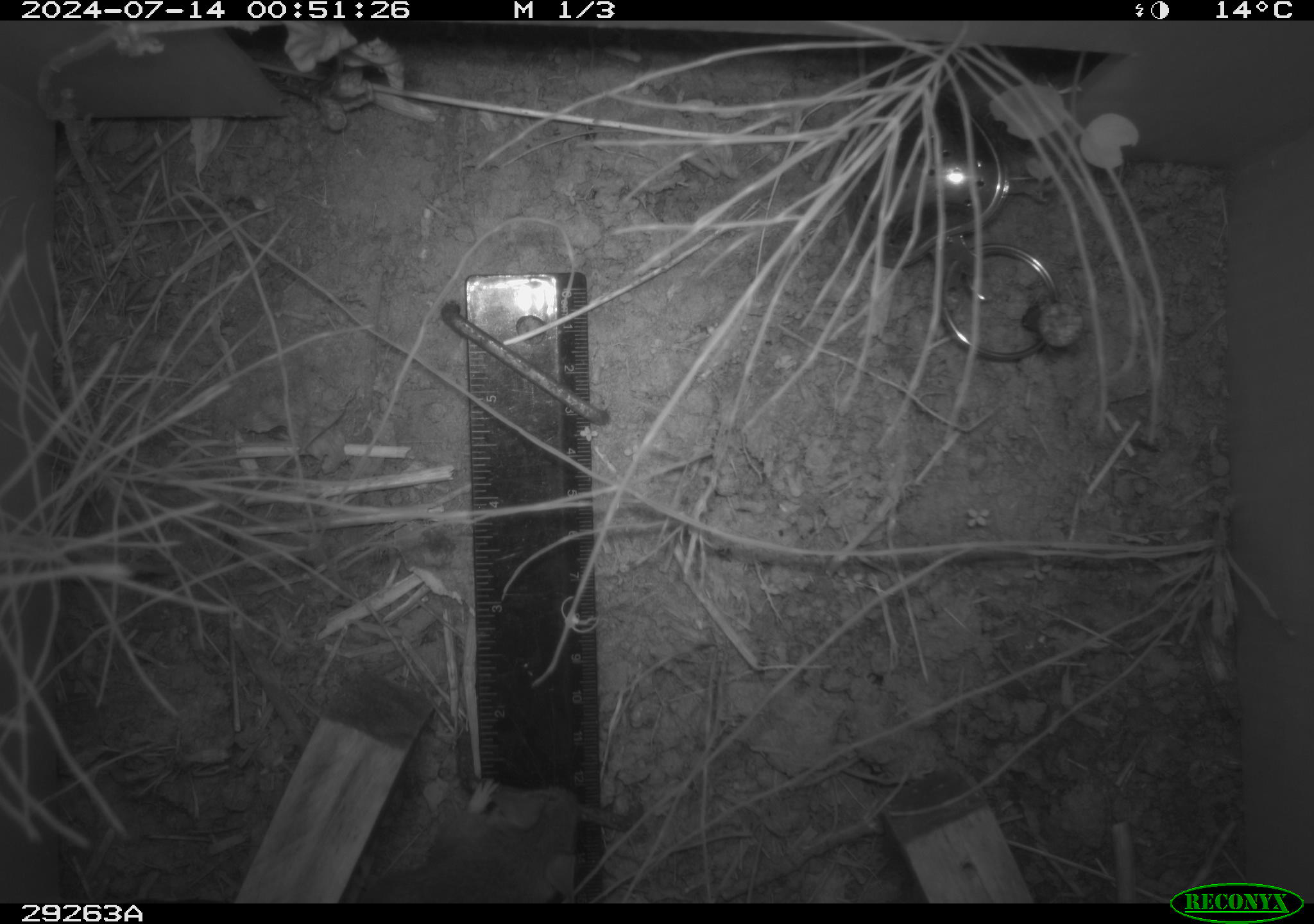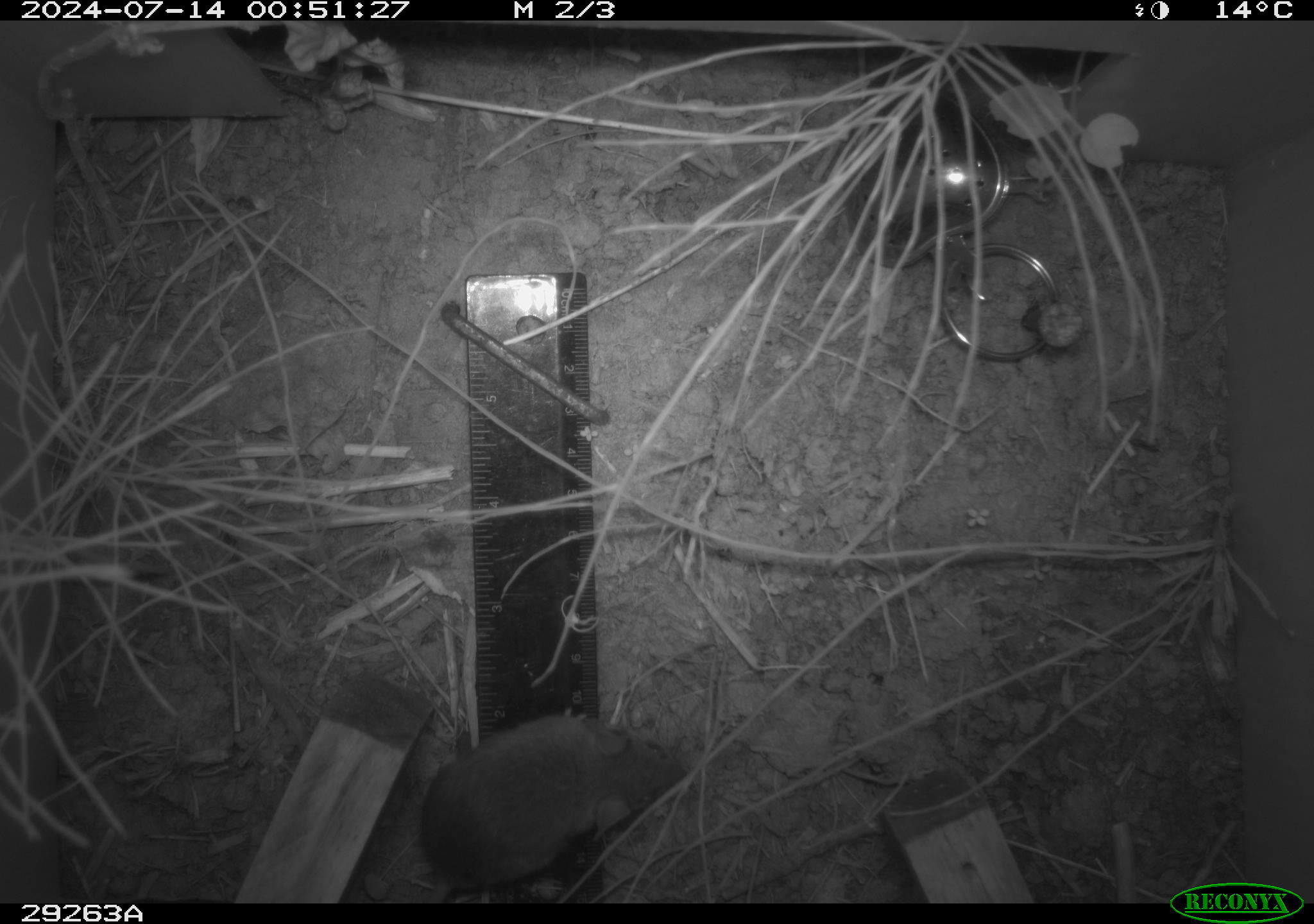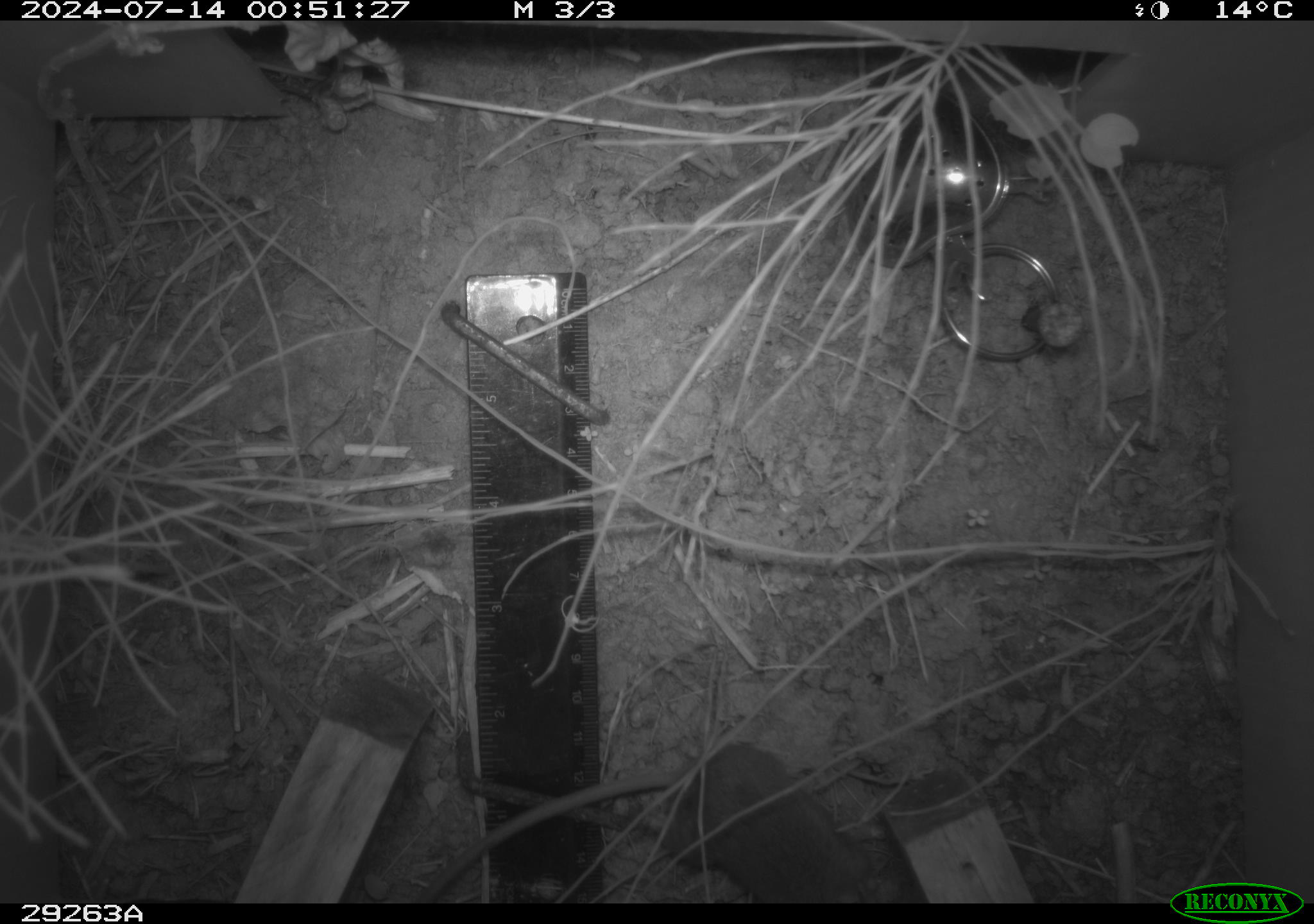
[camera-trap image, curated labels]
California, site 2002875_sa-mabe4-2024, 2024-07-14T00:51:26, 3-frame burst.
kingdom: Animalia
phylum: Chordata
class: Mammalia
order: Rodentia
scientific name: Rodentia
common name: mouse species